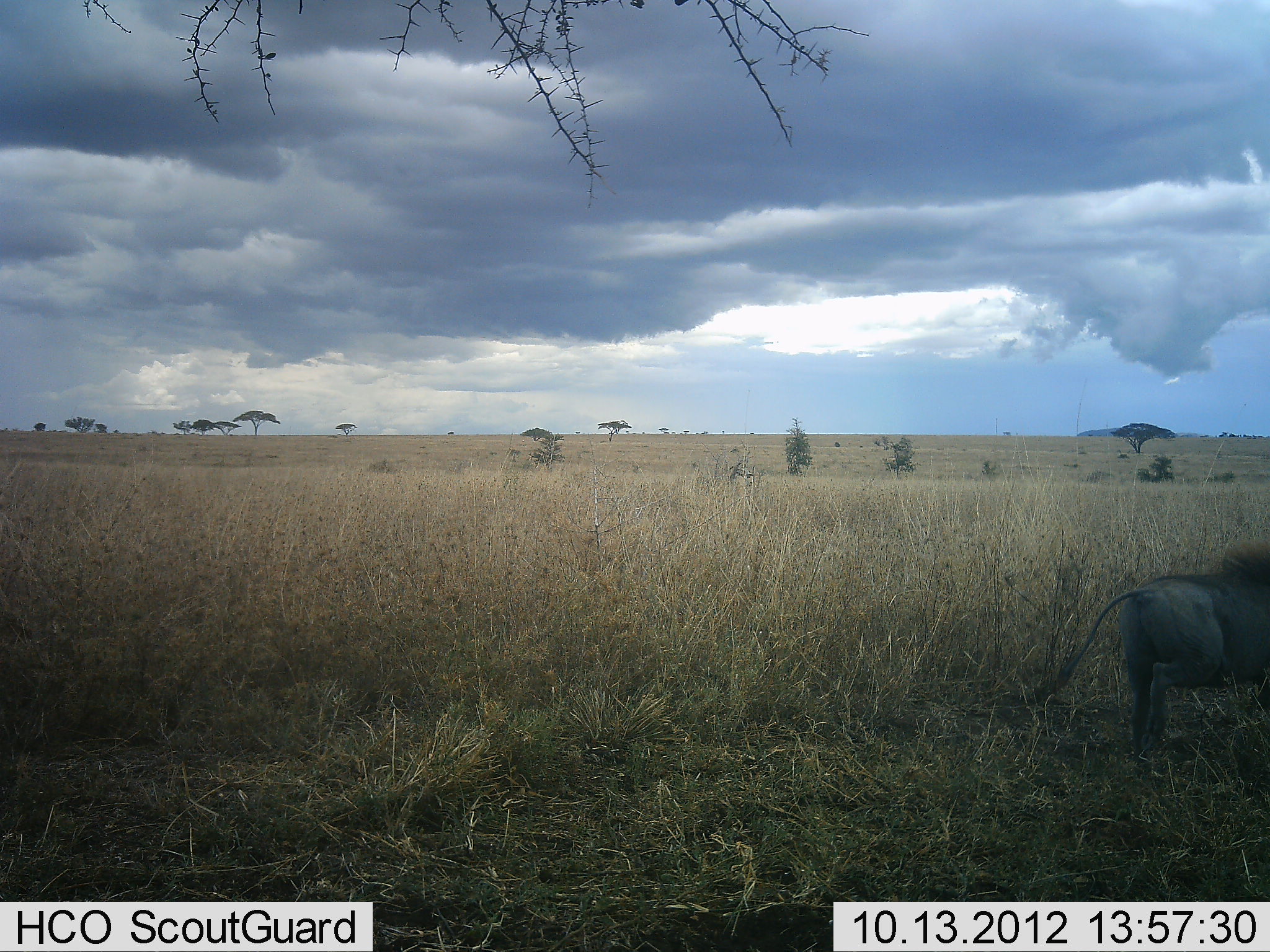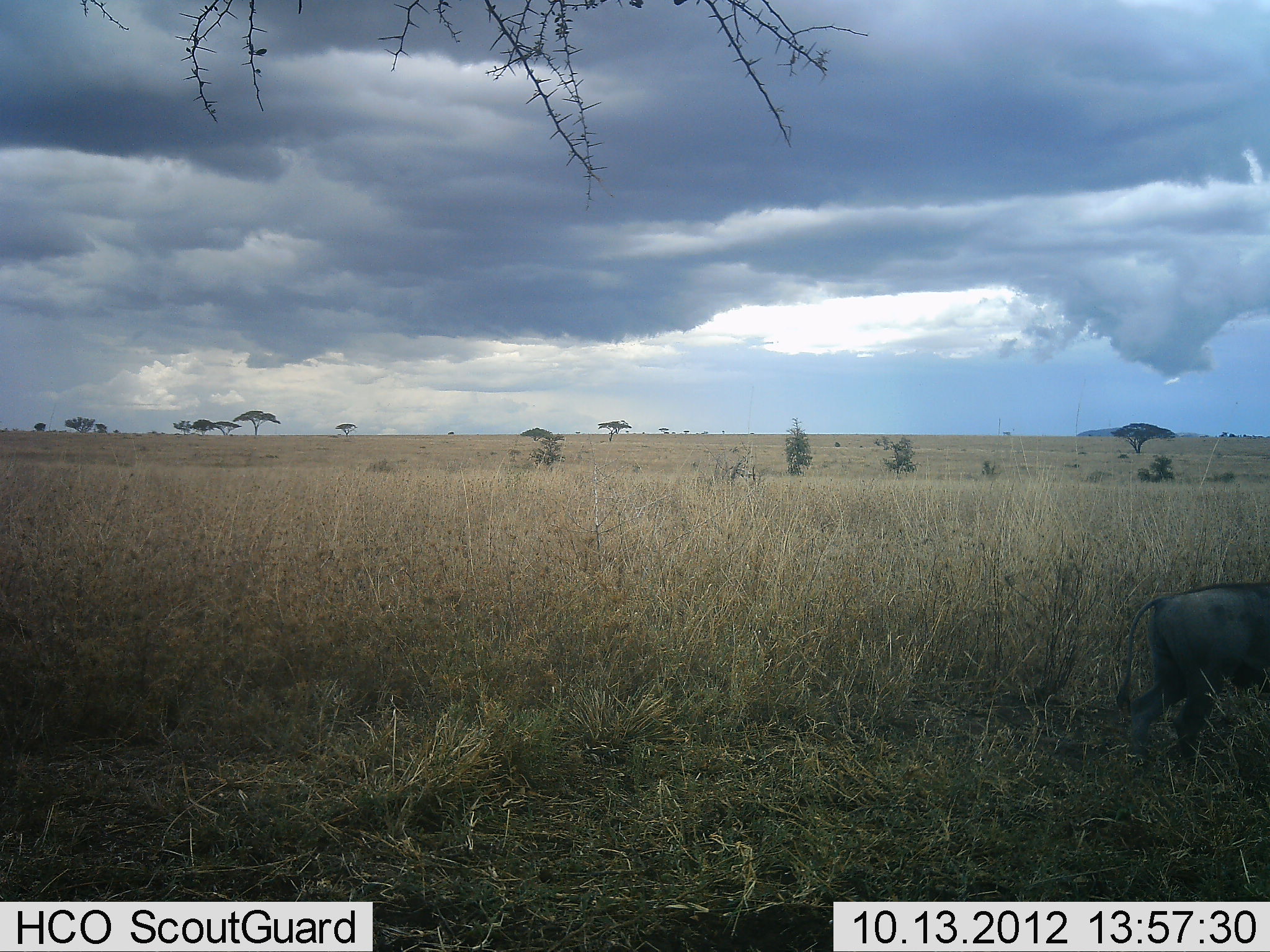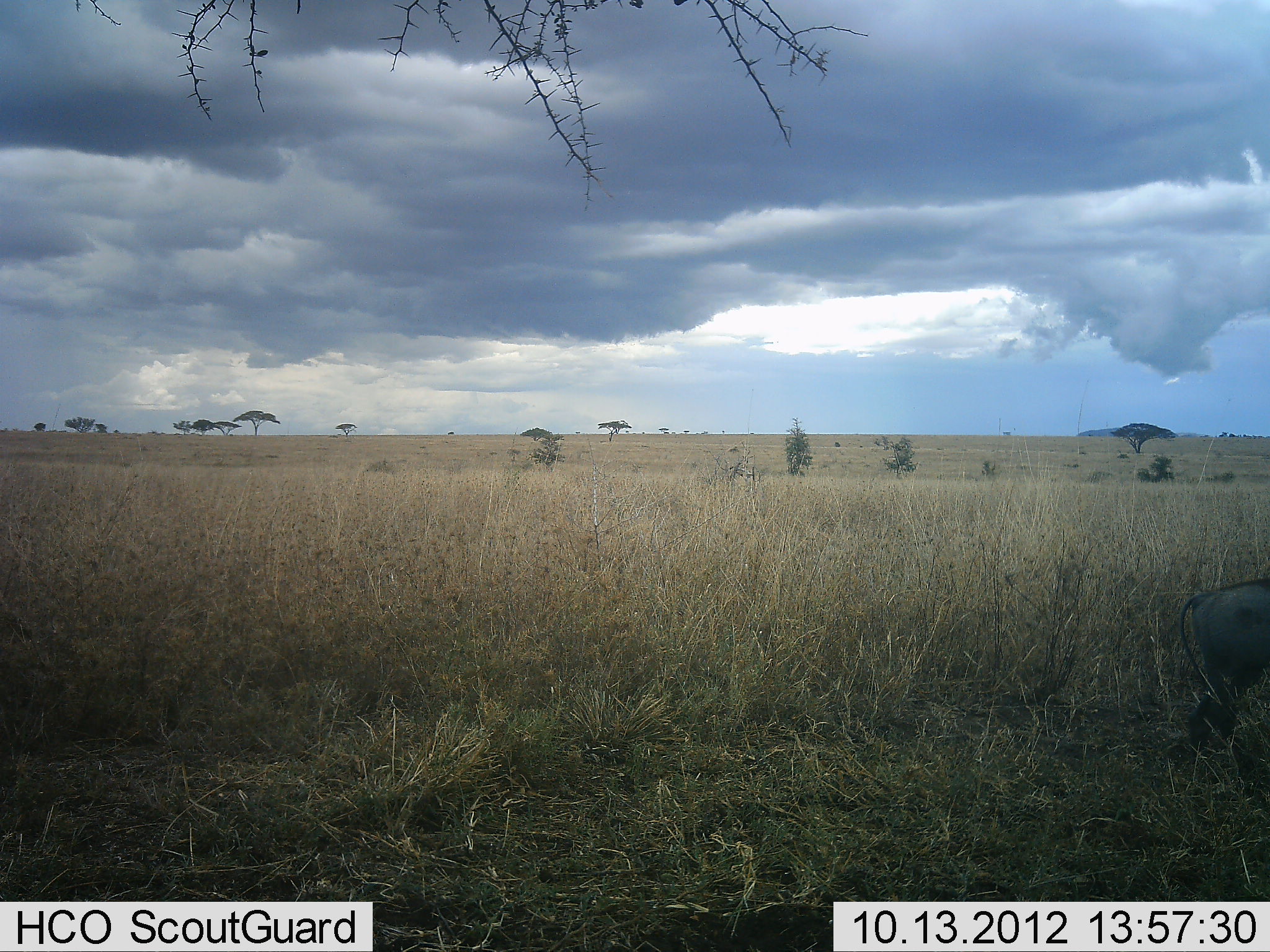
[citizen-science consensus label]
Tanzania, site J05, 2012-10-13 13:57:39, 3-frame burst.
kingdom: Animalia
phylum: Chordata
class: Mammalia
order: Artiodactyla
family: Suidae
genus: Phacochoerus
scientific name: Phacochoerus africanus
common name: warthog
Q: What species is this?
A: Warthog (Phacochoerus africanus).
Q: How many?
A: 1.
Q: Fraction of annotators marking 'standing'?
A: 0%.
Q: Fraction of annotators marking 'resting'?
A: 0%.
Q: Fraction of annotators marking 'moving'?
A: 100%.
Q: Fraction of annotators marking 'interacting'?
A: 0%.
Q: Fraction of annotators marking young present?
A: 0%.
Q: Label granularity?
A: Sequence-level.